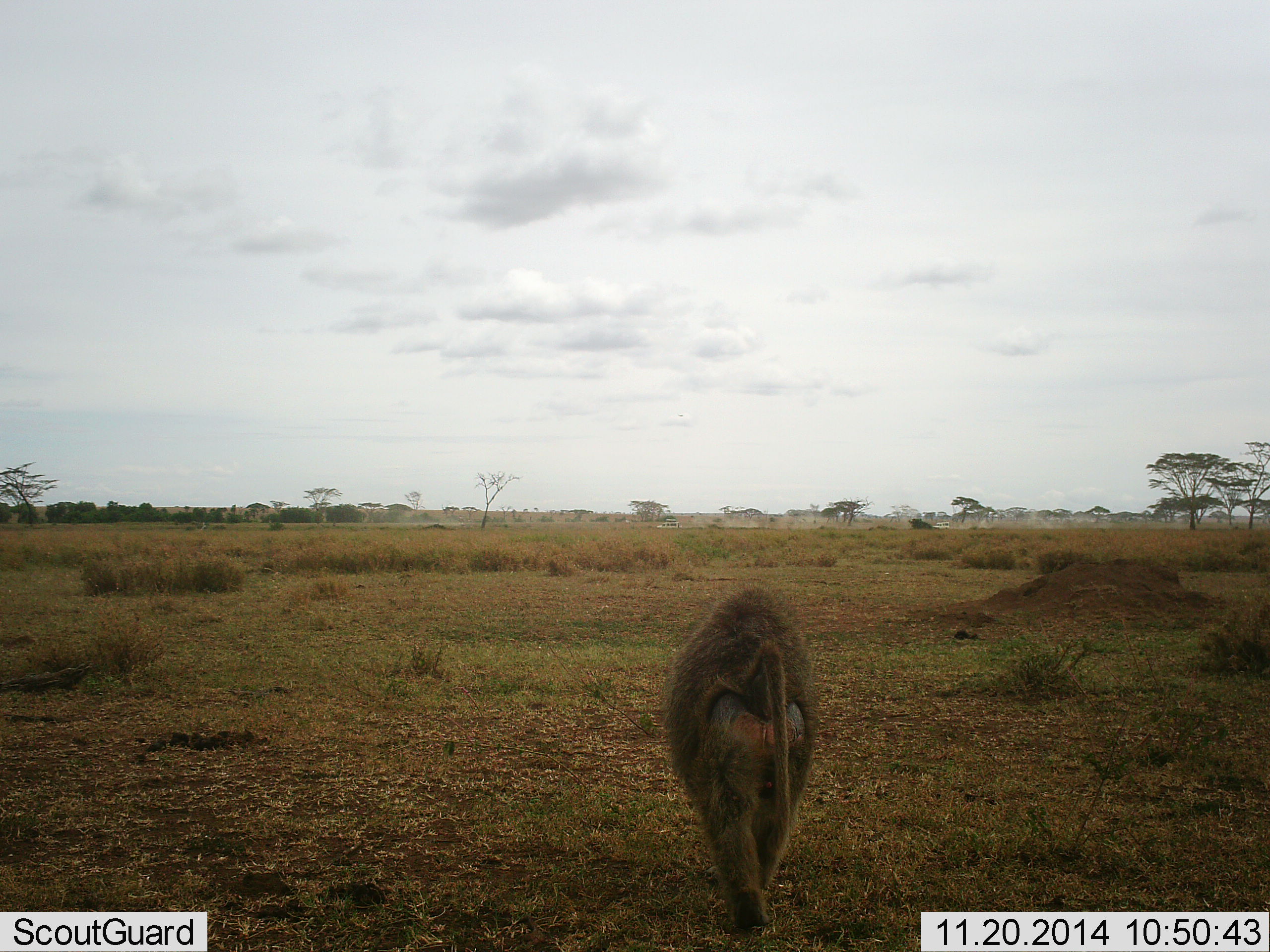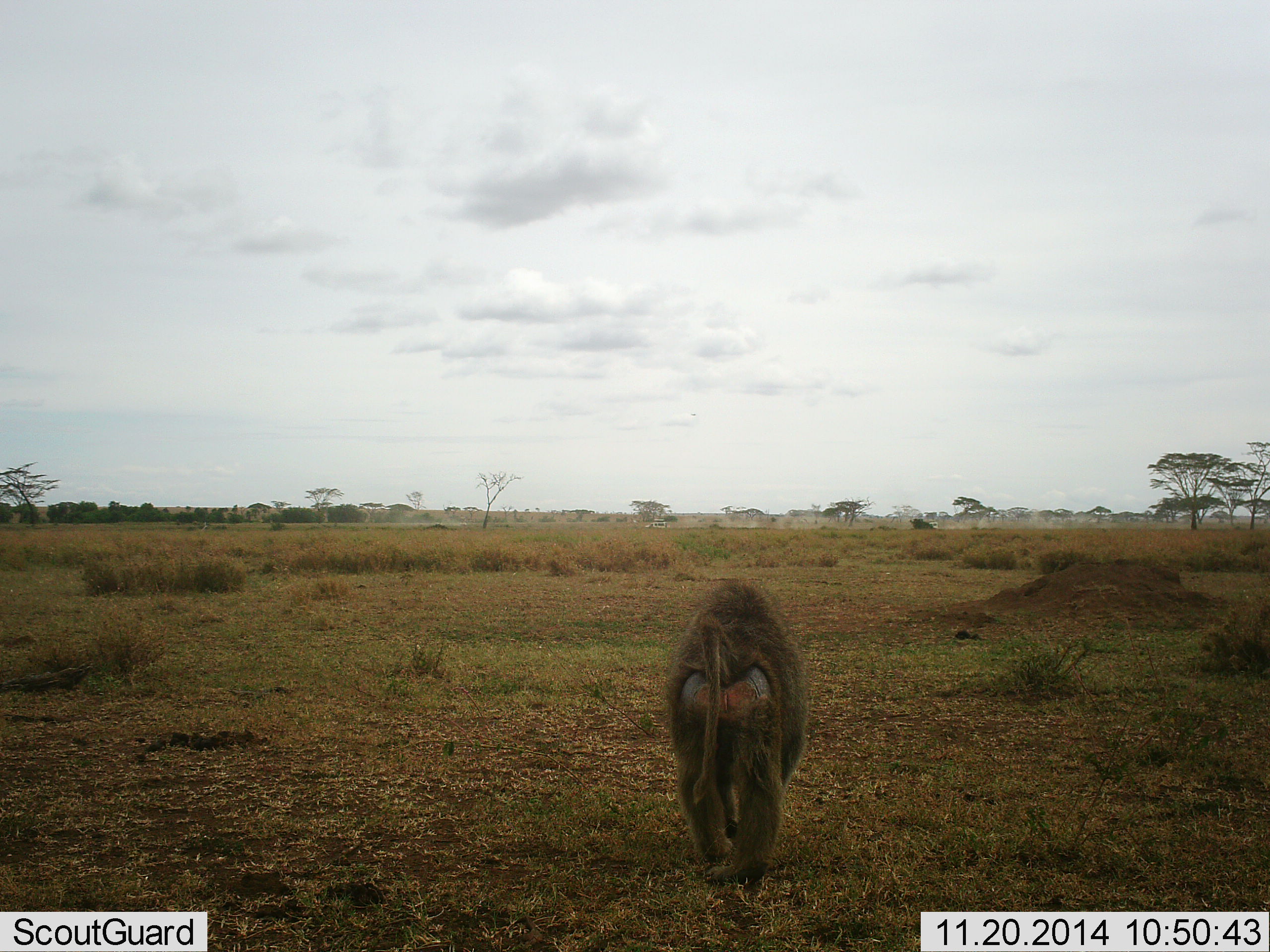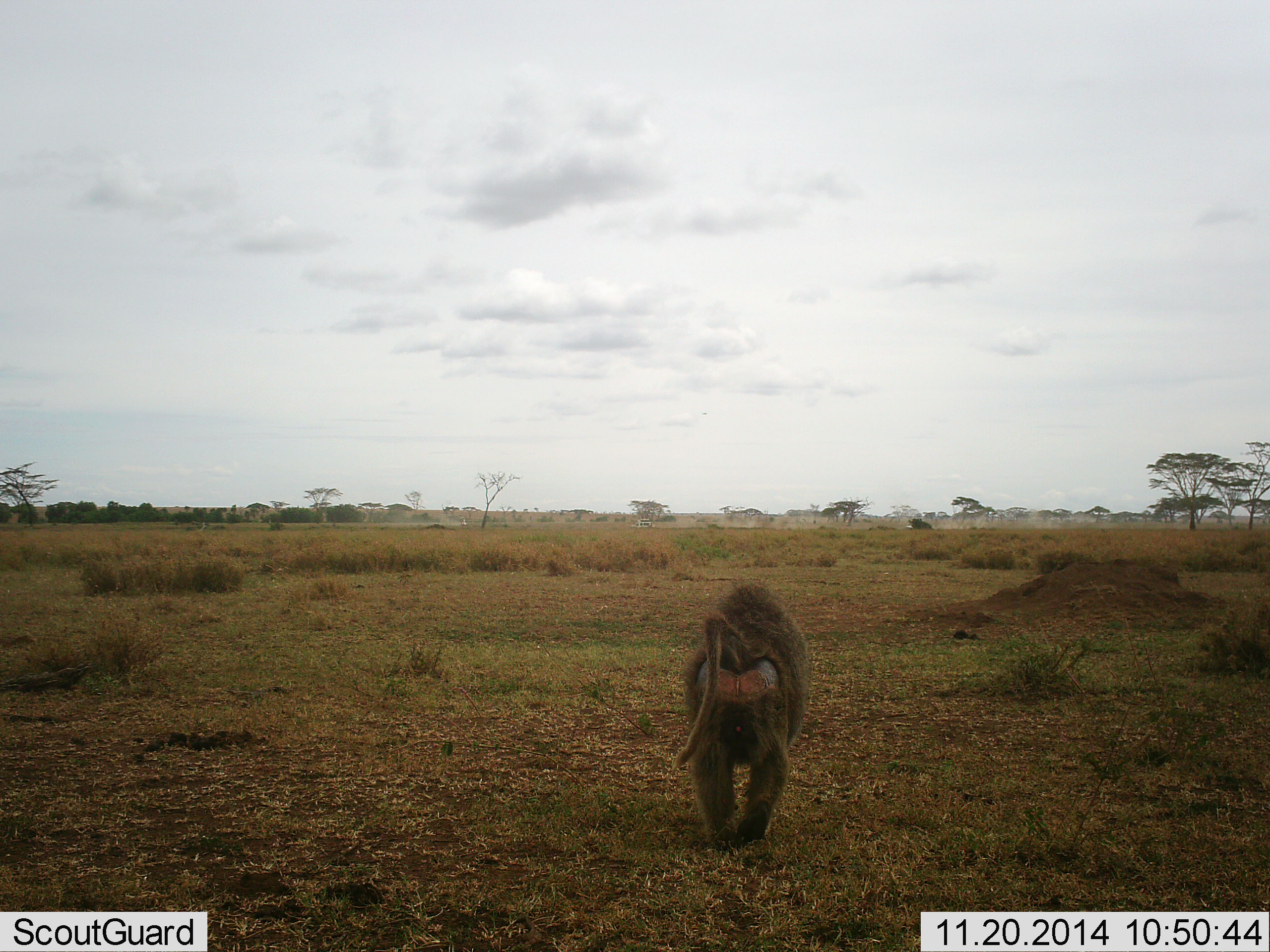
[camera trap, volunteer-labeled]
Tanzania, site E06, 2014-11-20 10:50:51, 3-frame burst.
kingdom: Animalia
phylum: Chordata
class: Mammalia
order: Primates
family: Cercopithecidae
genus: Papio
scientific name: Papio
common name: baboon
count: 1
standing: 0%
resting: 0%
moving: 100%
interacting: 0%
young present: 0%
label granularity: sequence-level